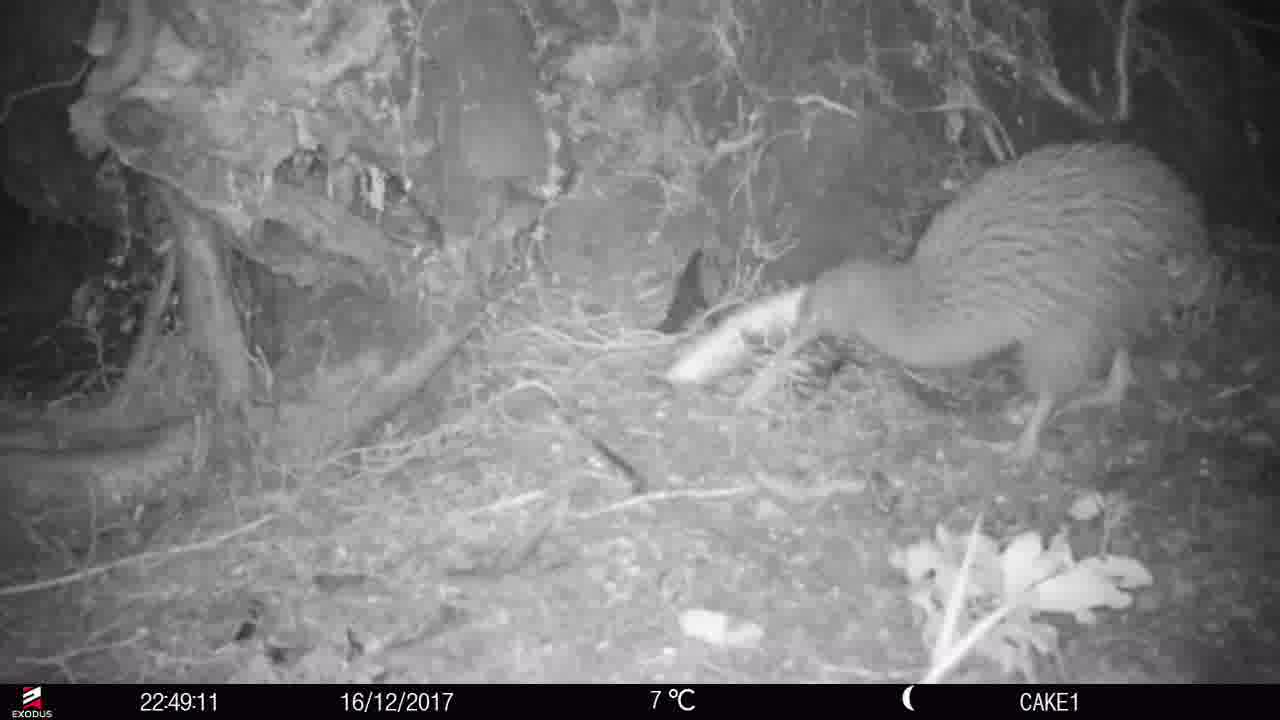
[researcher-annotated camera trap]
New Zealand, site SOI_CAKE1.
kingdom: Animalia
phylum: Chordata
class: Aves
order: Apterygiformes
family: Apterygidae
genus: Apteryx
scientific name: Apteryx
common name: kiwi